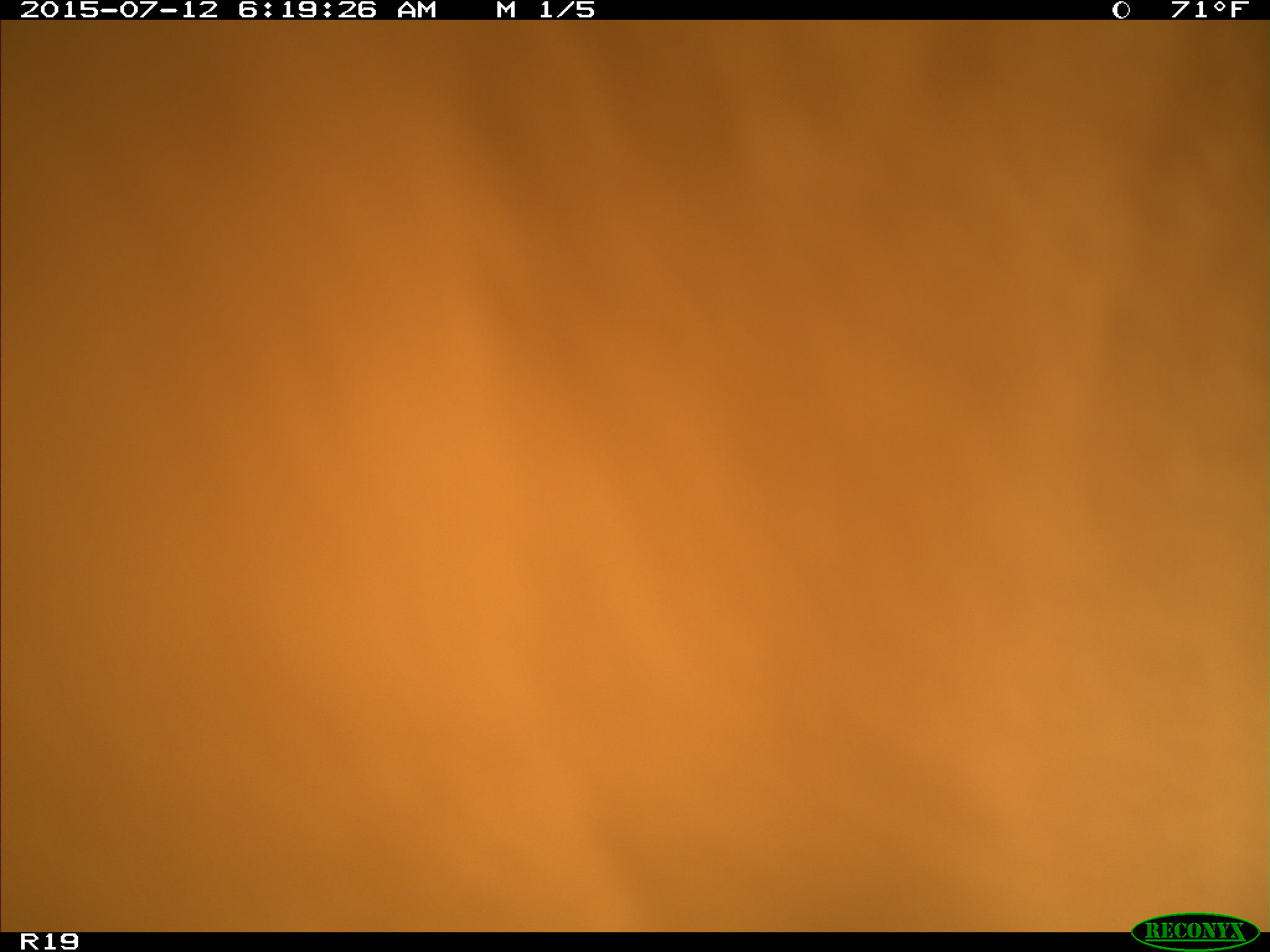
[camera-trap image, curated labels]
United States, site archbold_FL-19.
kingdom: Animalia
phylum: Chordata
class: Mammalia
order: Artiodactyla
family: Bovidae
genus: Bos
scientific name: Bos taurus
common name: domestic cow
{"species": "Bos taurus (domestic cow)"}